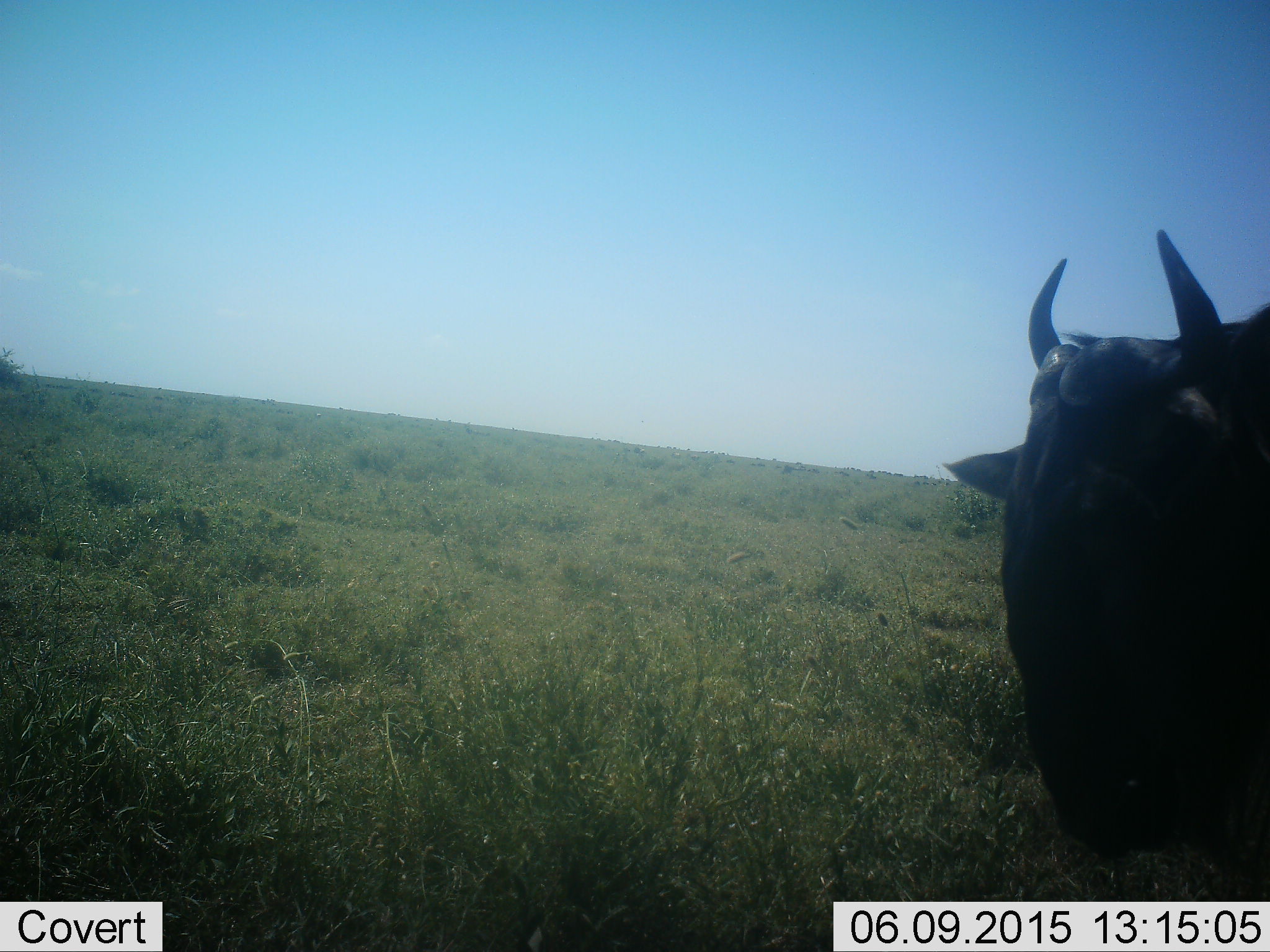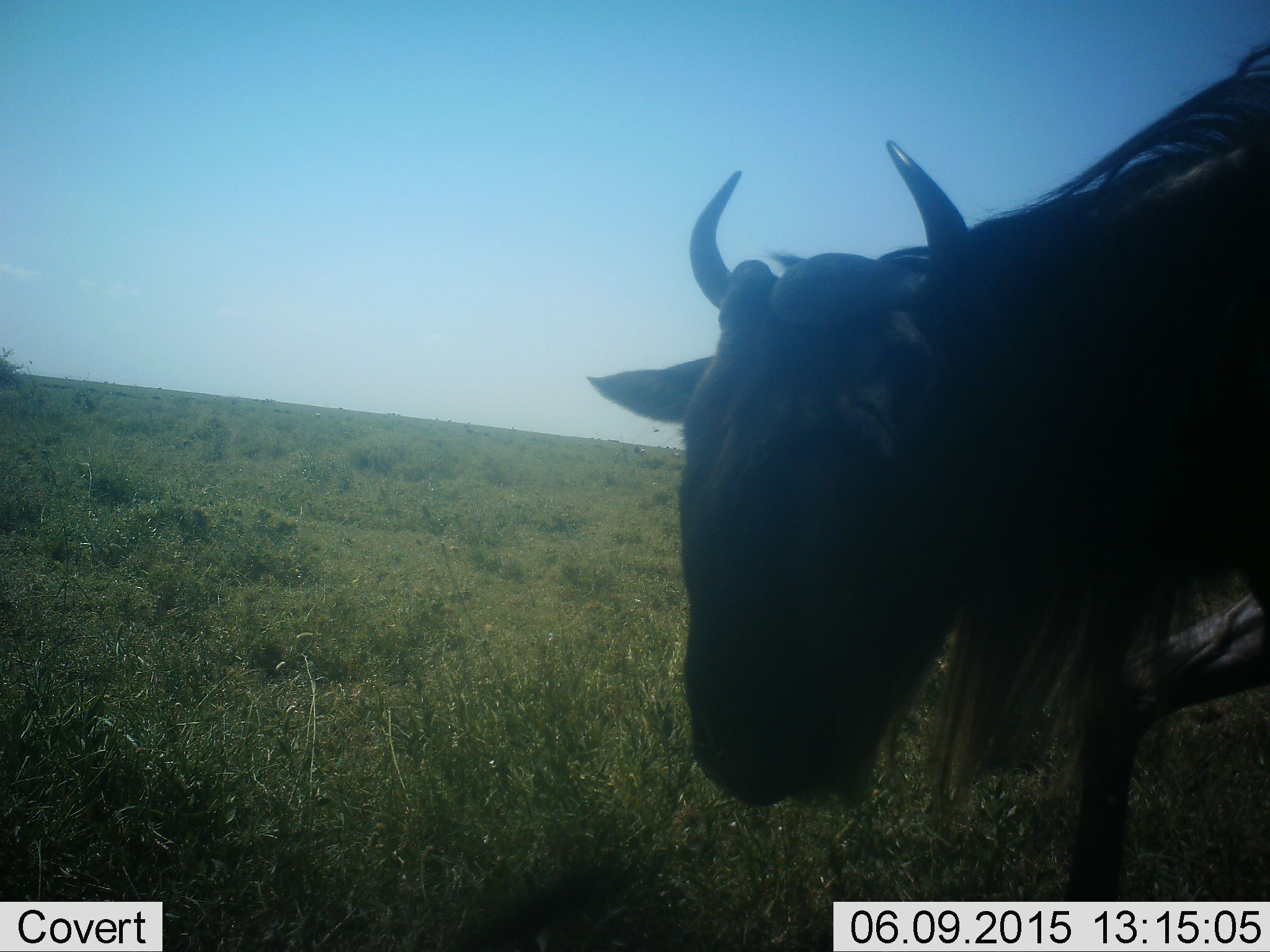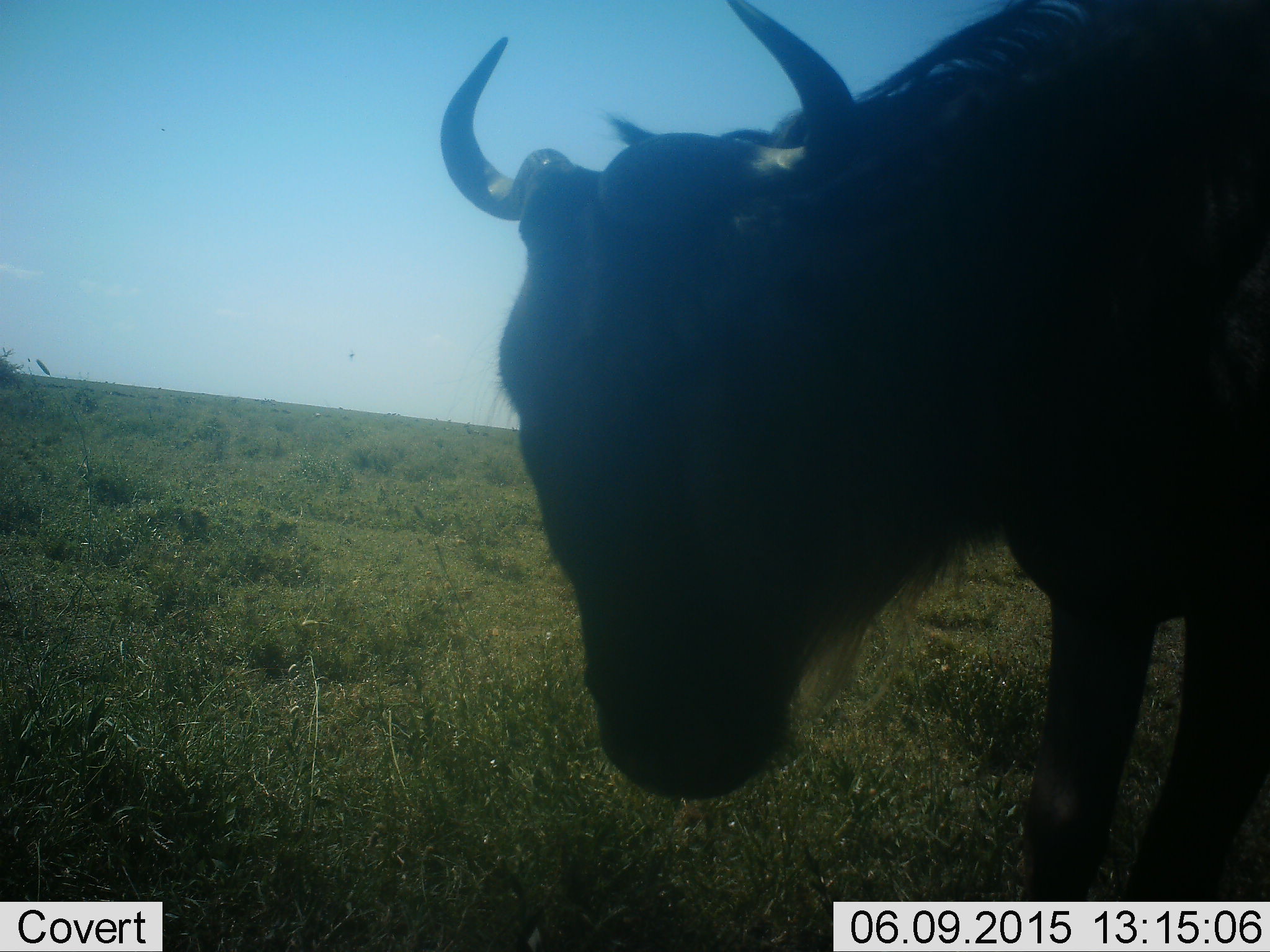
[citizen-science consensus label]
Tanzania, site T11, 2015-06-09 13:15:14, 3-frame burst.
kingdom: Animalia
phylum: Chordata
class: Mammalia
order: Artiodactyla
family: Bovidae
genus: Connochaetes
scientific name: Connochaetes taurinus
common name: blue wildebeest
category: wildebeest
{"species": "wildebeest (blue wildebeest) (Connochaetes taurinus)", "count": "1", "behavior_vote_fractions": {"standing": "50%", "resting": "10%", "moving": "50%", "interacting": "0%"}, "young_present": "10%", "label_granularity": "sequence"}